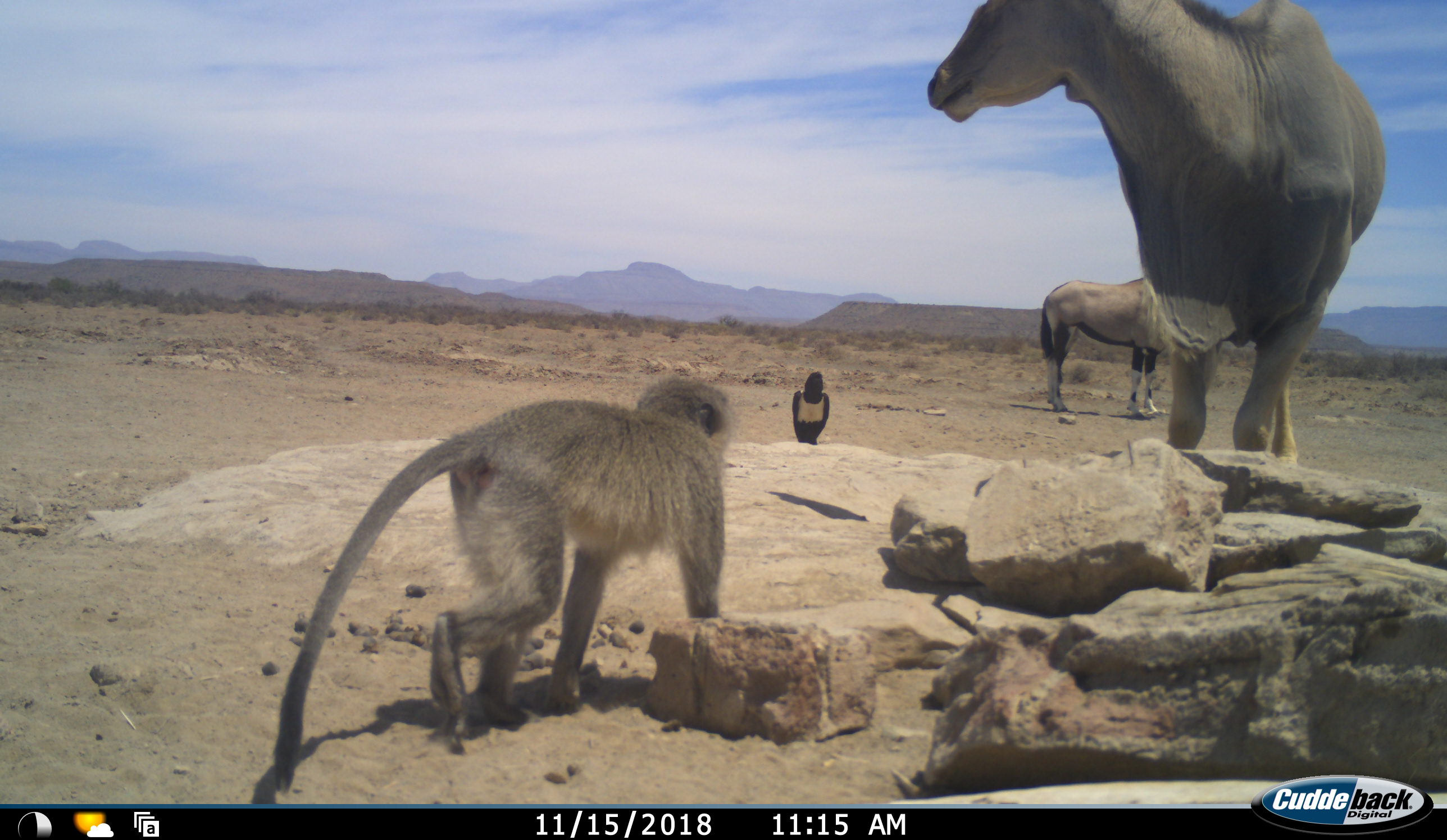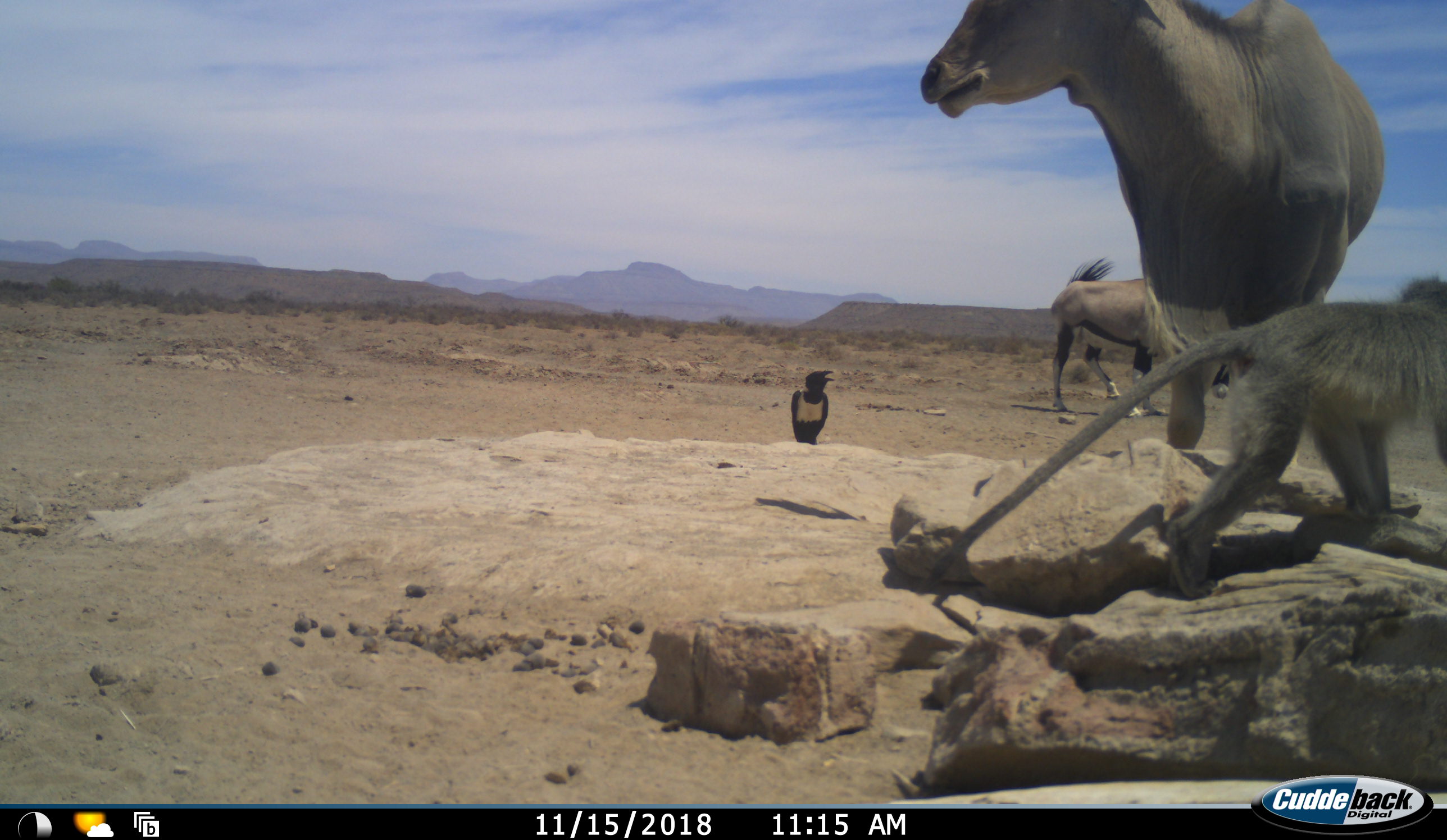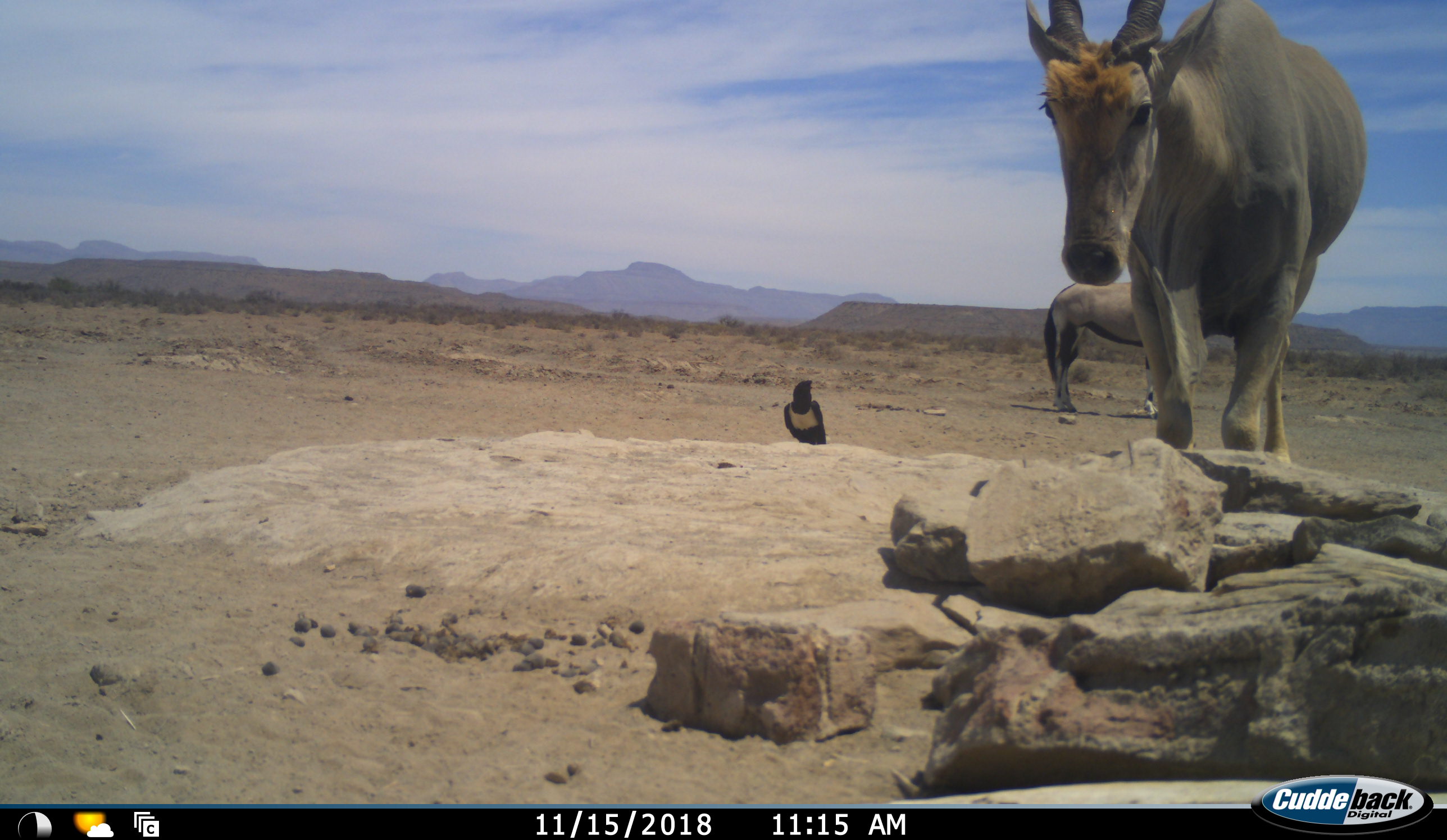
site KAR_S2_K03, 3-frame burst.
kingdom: Animalia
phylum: Chordata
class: Aves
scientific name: Aves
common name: bird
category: birdother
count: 1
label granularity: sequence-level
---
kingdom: Animalia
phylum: Chordata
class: Mammalia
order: Artiodactyla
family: Bovidae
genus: Tragelaphus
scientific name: Tragelaphus oryx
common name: eland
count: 1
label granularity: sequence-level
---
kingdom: Animalia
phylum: Chordata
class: Mammalia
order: Artiodactyla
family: Bovidae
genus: Oryx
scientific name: Oryx gazella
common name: gemsbok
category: oryx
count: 1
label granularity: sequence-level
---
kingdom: Animalia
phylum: Chordata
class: Mammalia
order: Primates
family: Cercopithecidae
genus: Chlorocebus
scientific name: Chlorocebus pygerythrus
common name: vervet monkey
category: monkeyvervet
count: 1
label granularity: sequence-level